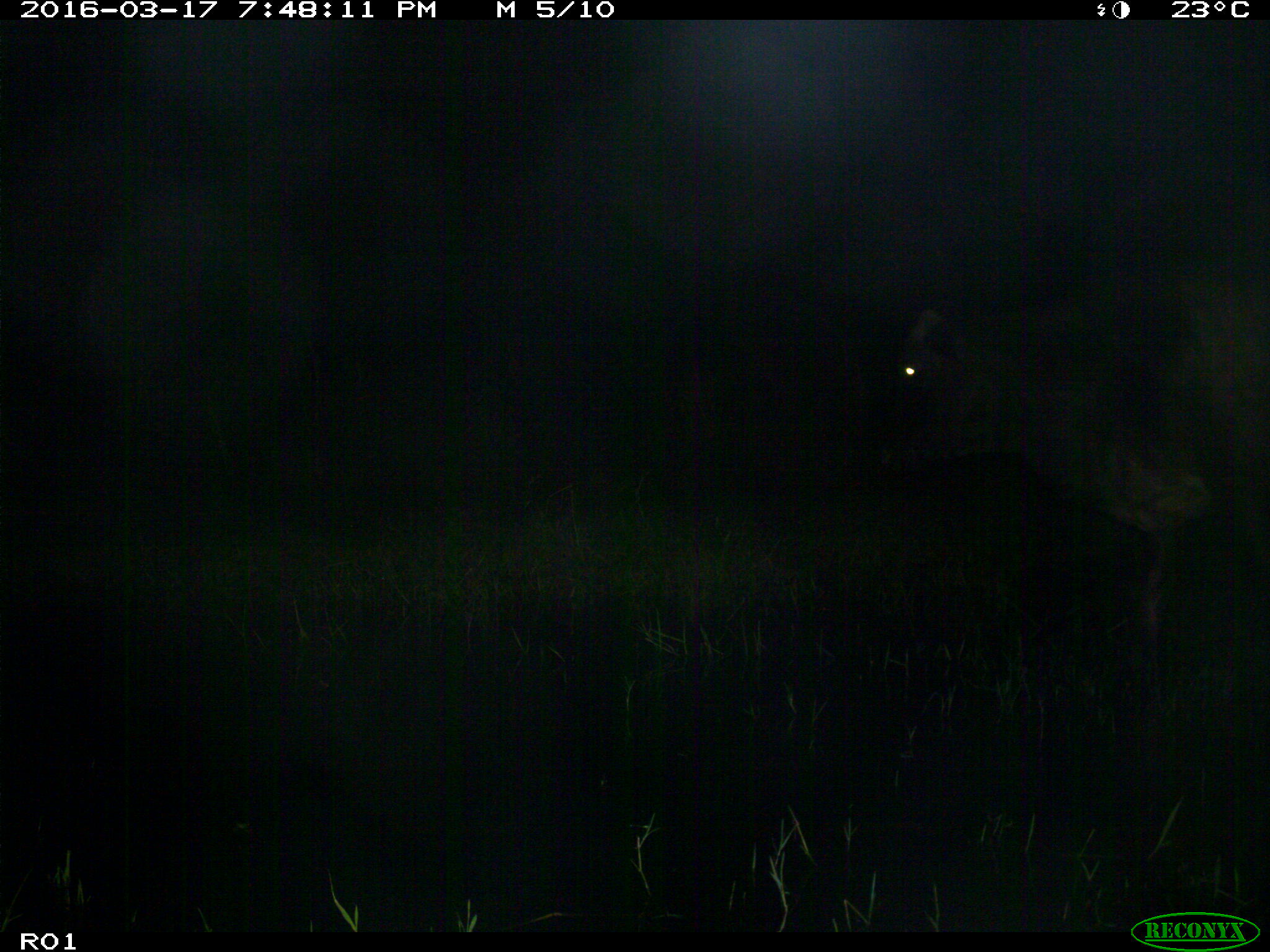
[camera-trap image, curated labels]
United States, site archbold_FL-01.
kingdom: Animalia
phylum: Chordata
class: Mammalia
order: Artiodactyla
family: Bovidae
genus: Bos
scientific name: Bos taurus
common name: domestic cow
Bos taurus (domestic cow).